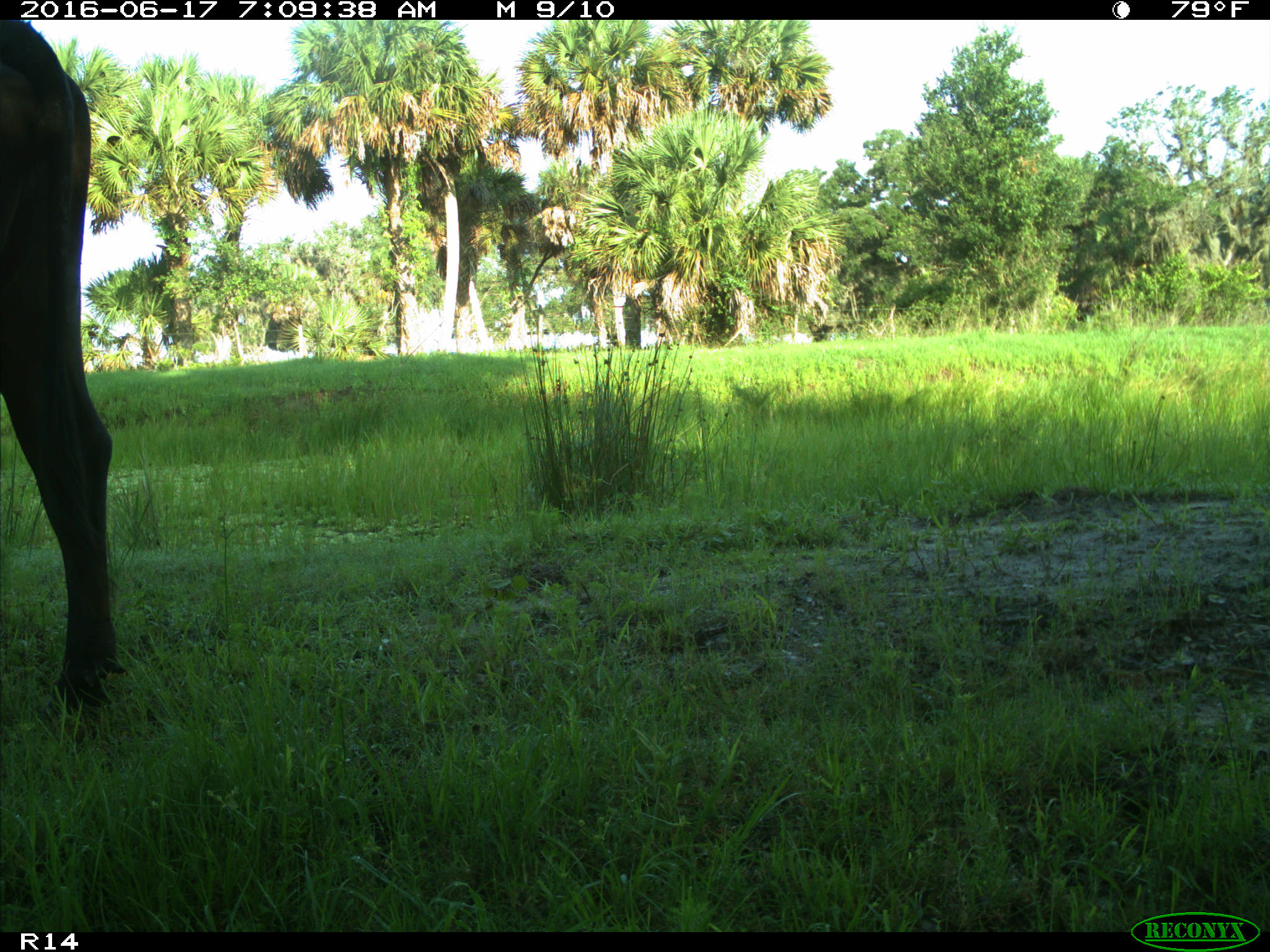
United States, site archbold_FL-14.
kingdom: Animalia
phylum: Chordata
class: Mammalia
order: Artiodactyla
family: Bovidae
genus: Bos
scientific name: Bos taurus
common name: domestic cow